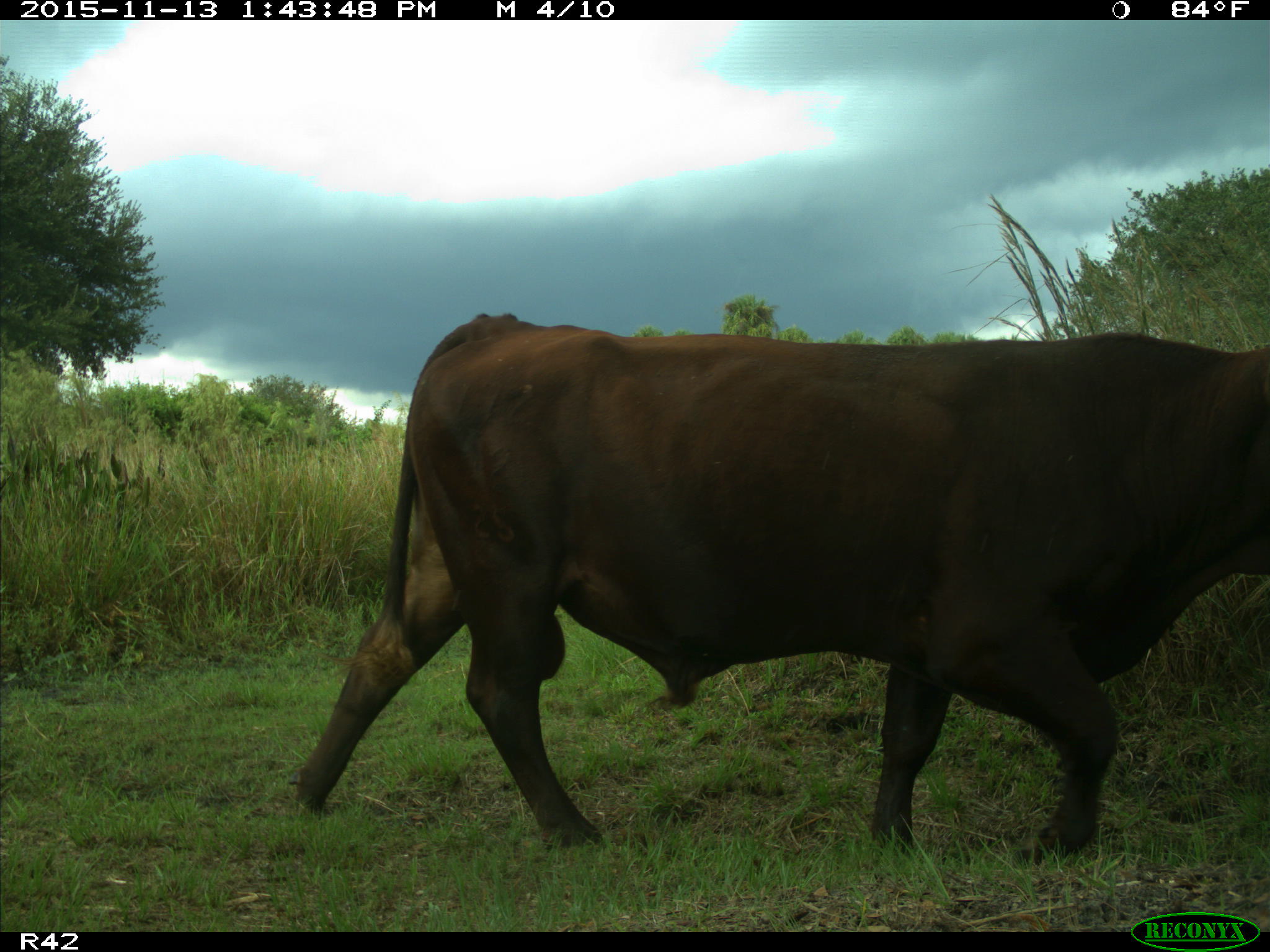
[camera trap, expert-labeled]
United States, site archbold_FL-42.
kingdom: Animalia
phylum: Chordata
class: Mammalia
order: Artiodactyla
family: Bovidae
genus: Bos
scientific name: Bos taurus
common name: domestic cow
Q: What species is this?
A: Bos taurus (domestic cow).